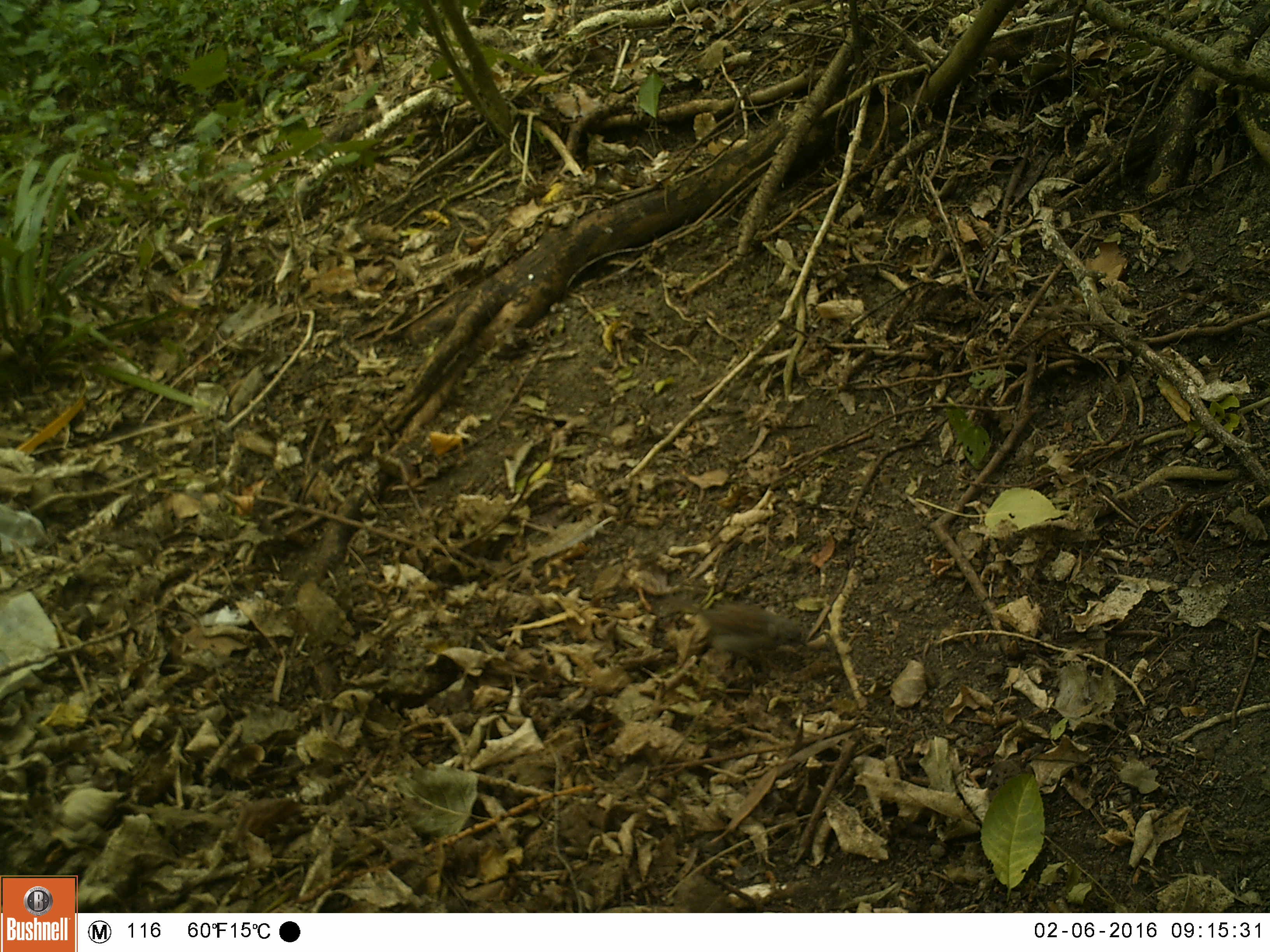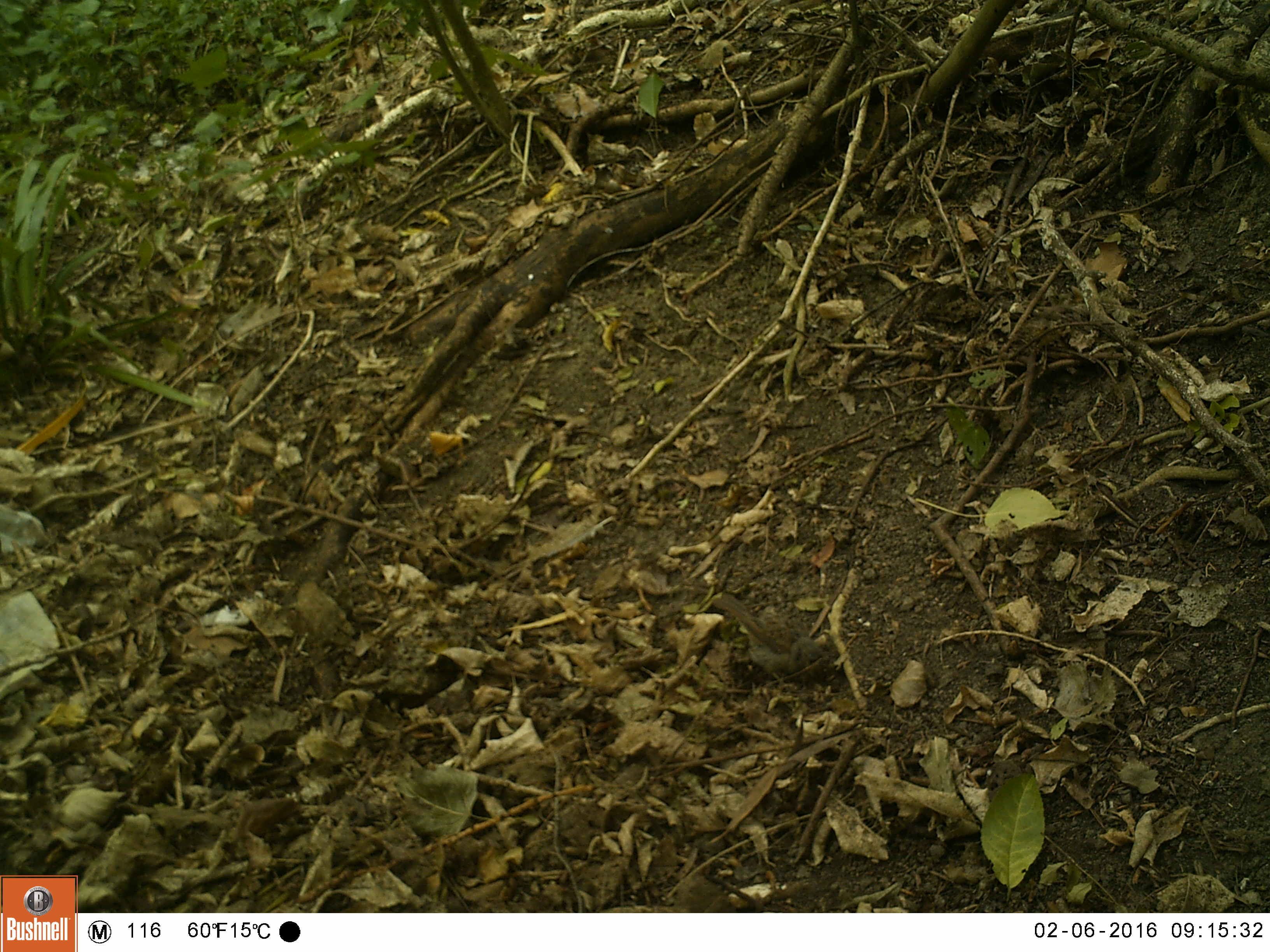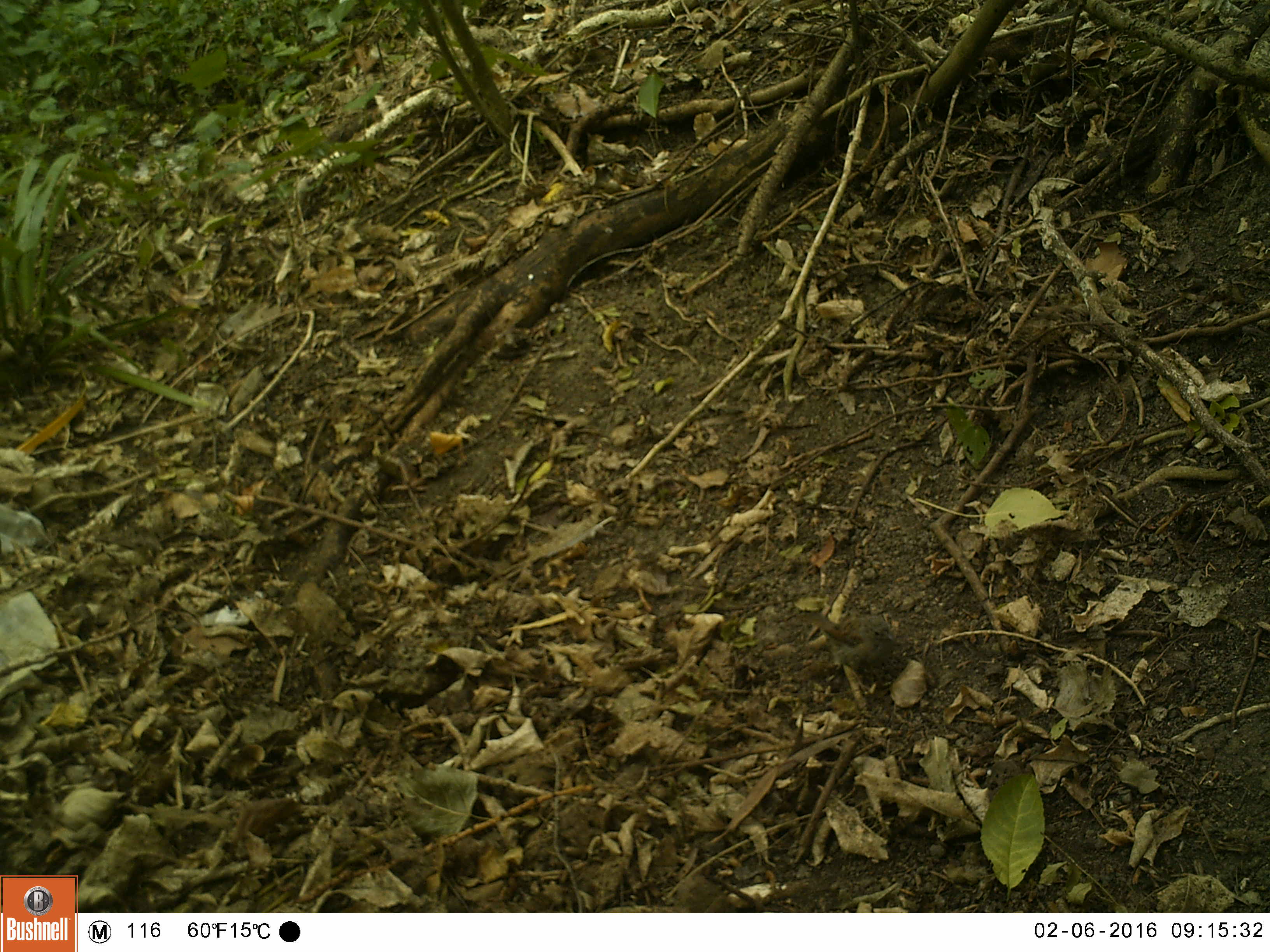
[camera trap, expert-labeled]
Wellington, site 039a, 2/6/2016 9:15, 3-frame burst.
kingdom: Animalia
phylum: Chordata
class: Aves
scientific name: Aves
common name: bird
Bird (Aves).